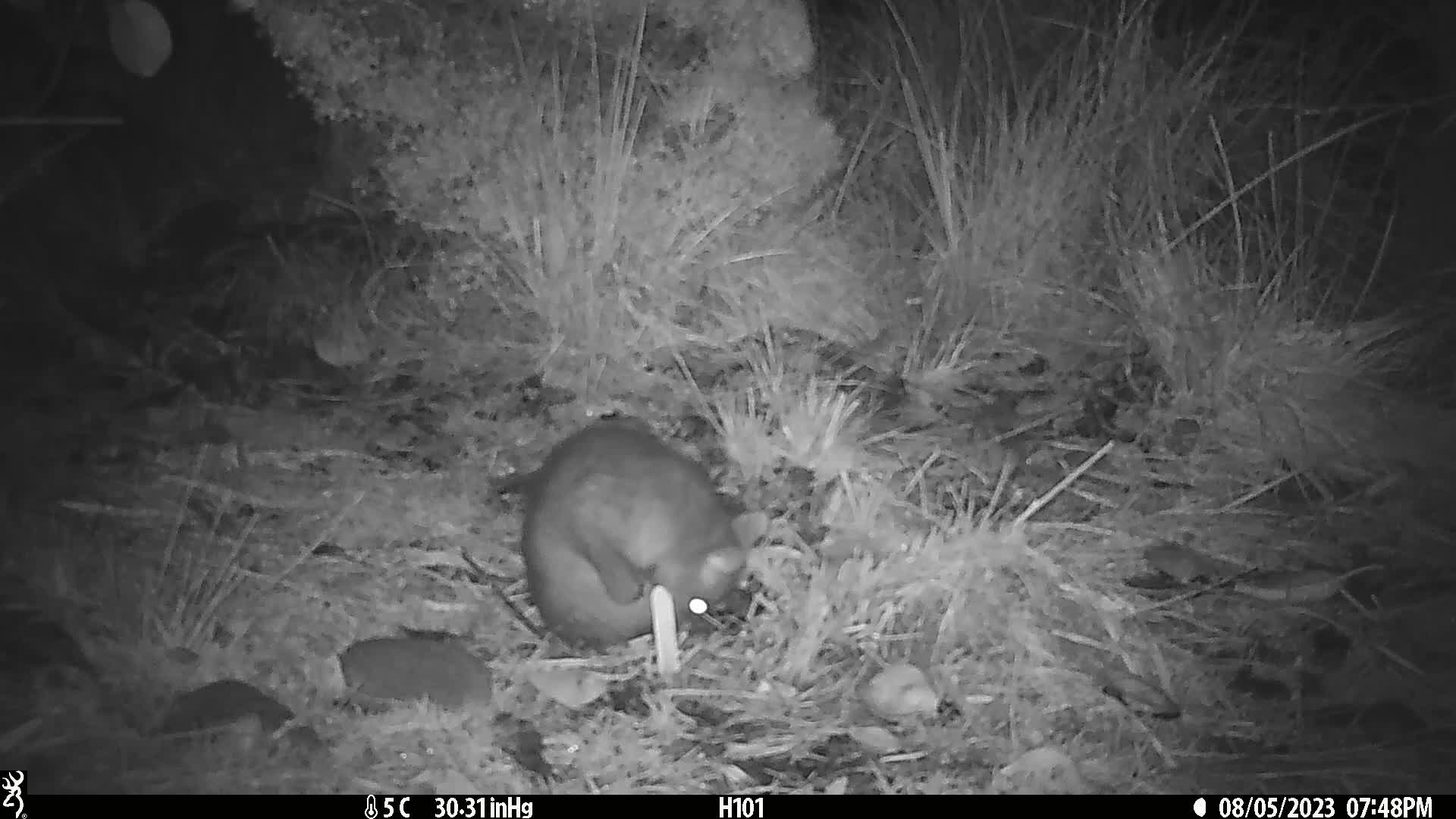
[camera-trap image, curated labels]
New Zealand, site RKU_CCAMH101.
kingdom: Animalia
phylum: Chordata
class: Mammalia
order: Diprotodontia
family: Phalangeridae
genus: Trichosurus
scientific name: Trichosurus vulpecula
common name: common brushtail possum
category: possum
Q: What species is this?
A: Possum (common brushtail possum) (Trichosurus vulpecula).